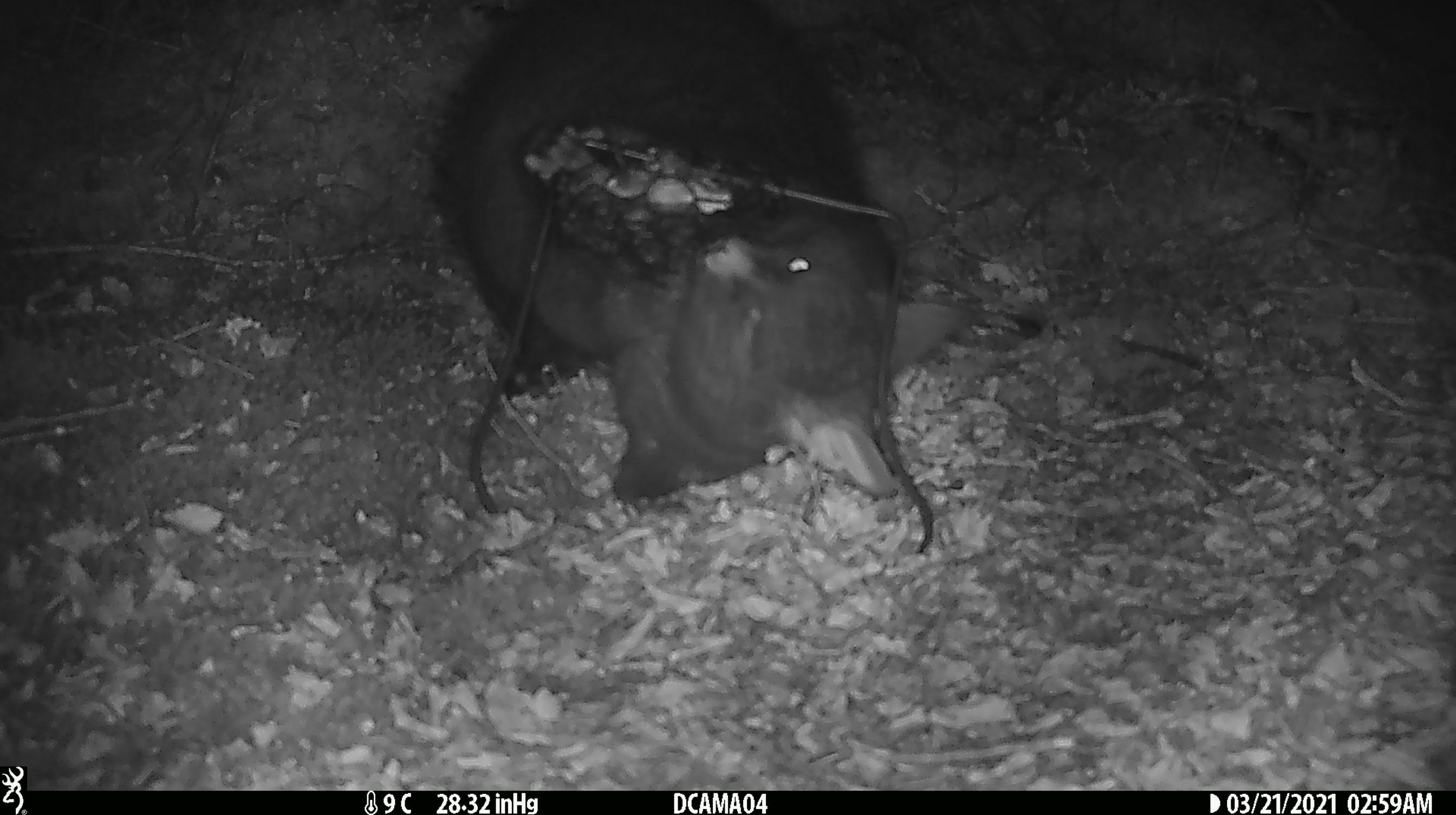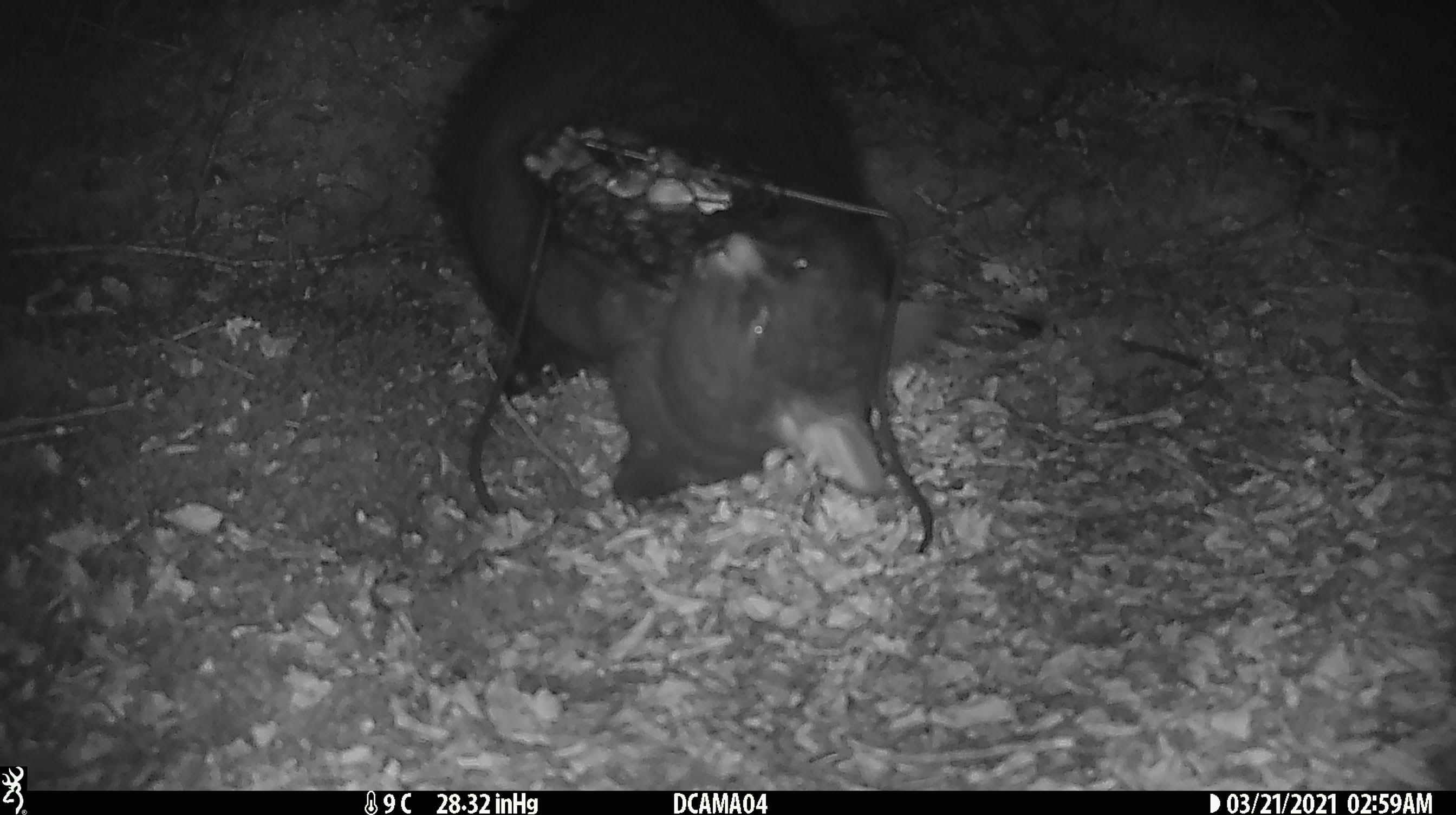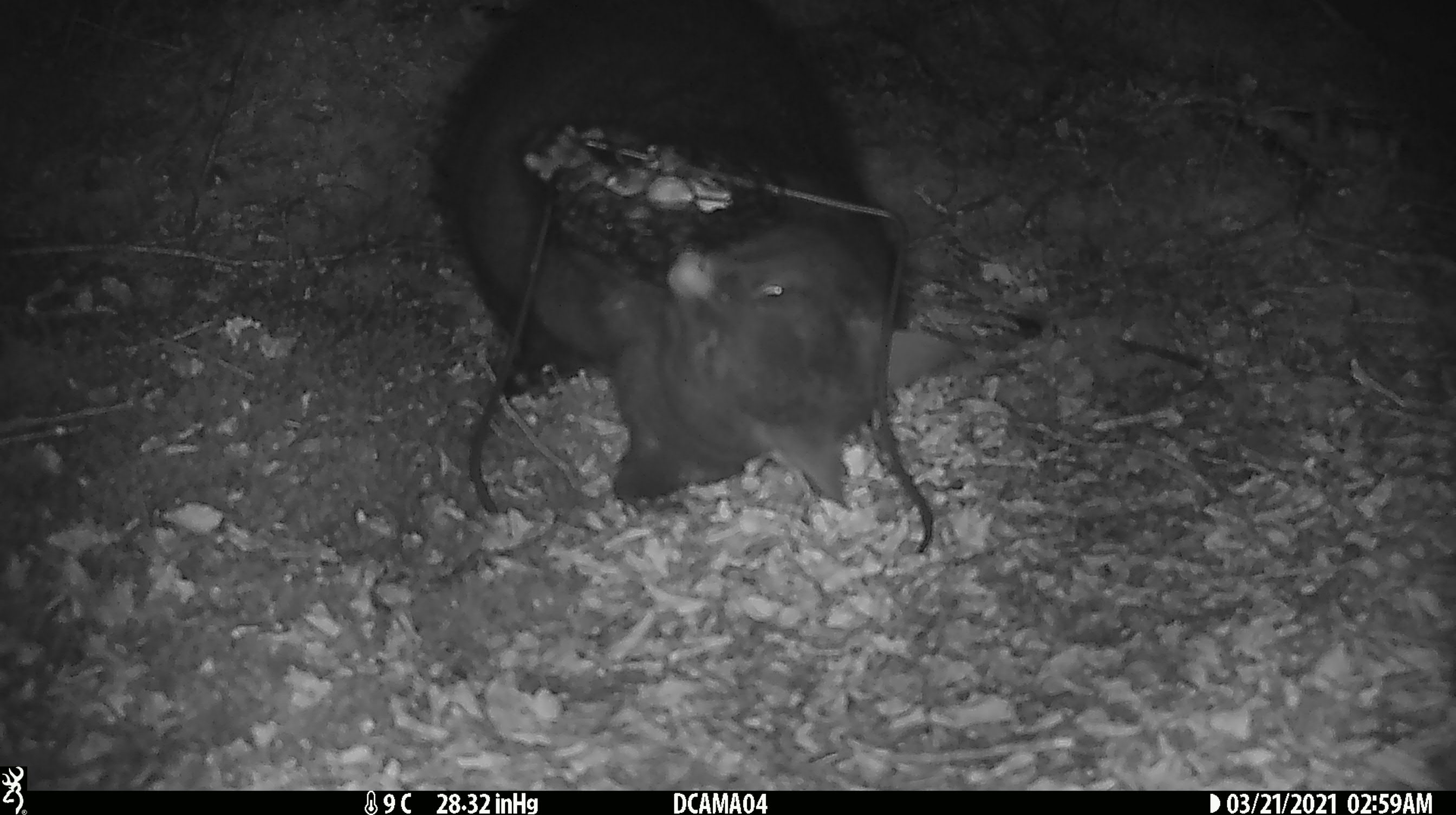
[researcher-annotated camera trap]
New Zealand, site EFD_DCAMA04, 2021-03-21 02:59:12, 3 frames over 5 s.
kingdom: Animalia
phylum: Chordata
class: Mammalia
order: Diprotodontia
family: Phalangeridae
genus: Trichosurus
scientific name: Trichosurus vulpecula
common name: common brushtail possum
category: possum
Possum (common brushtail possum) (Trichosurus vulpecula).